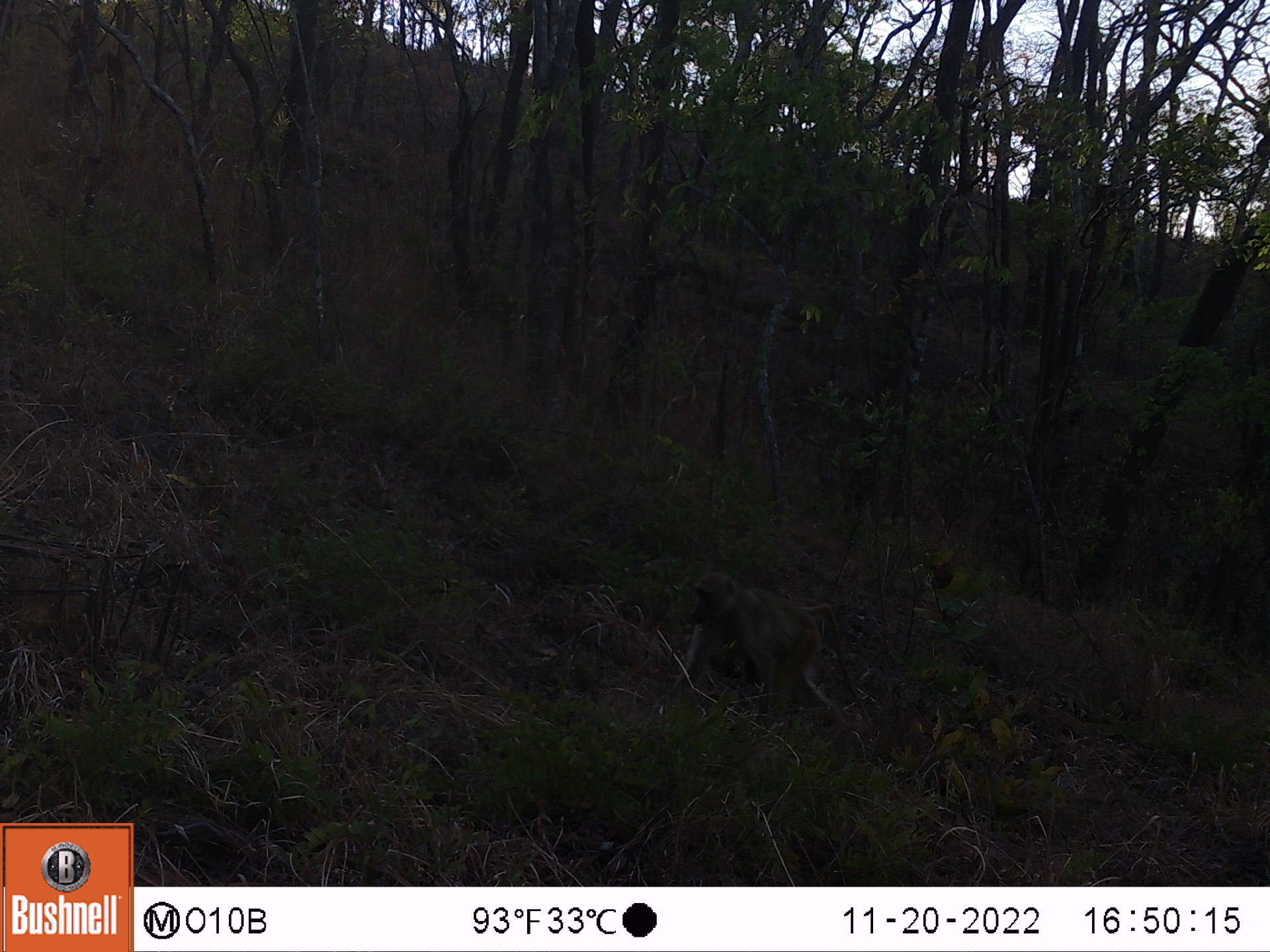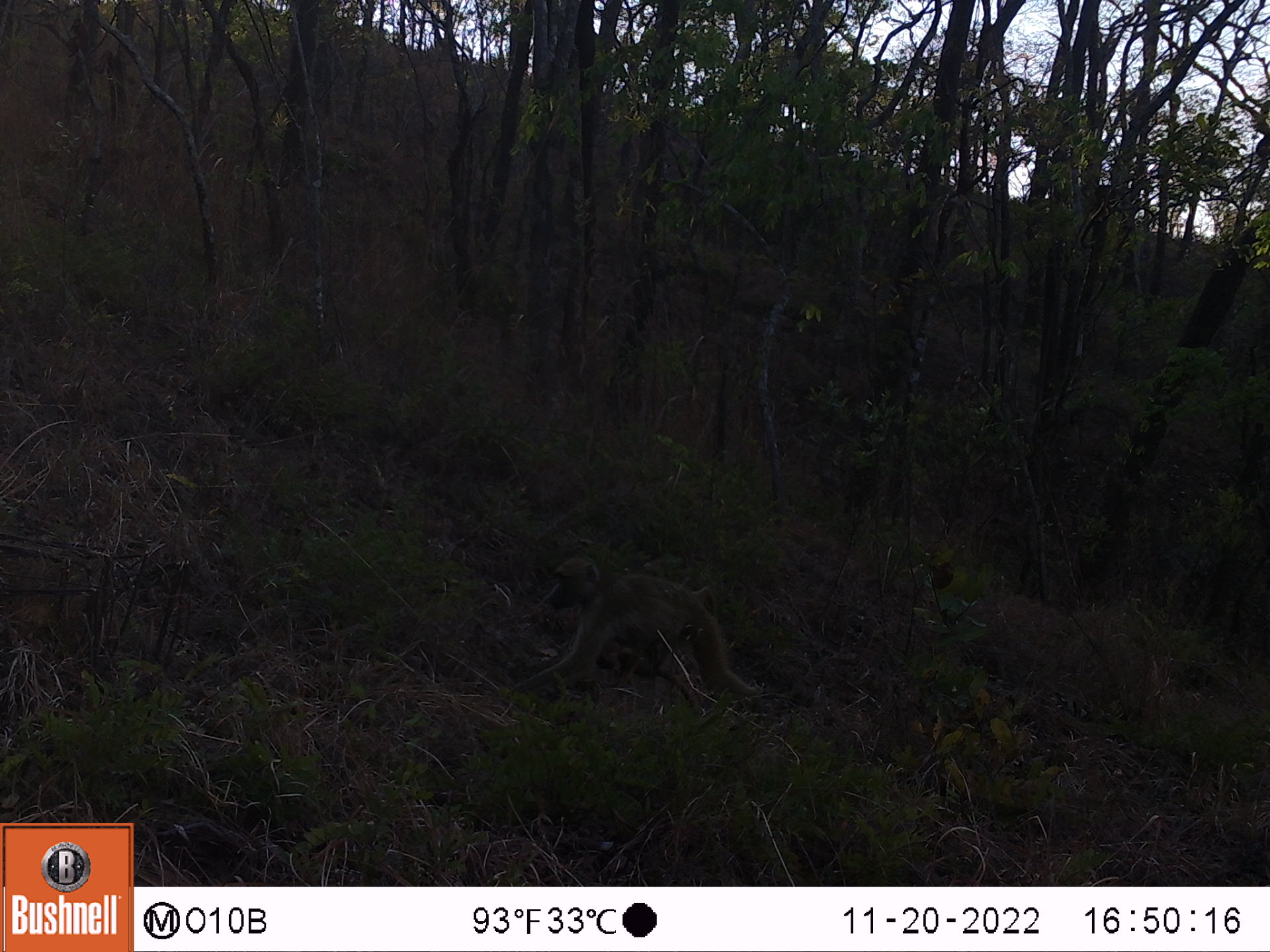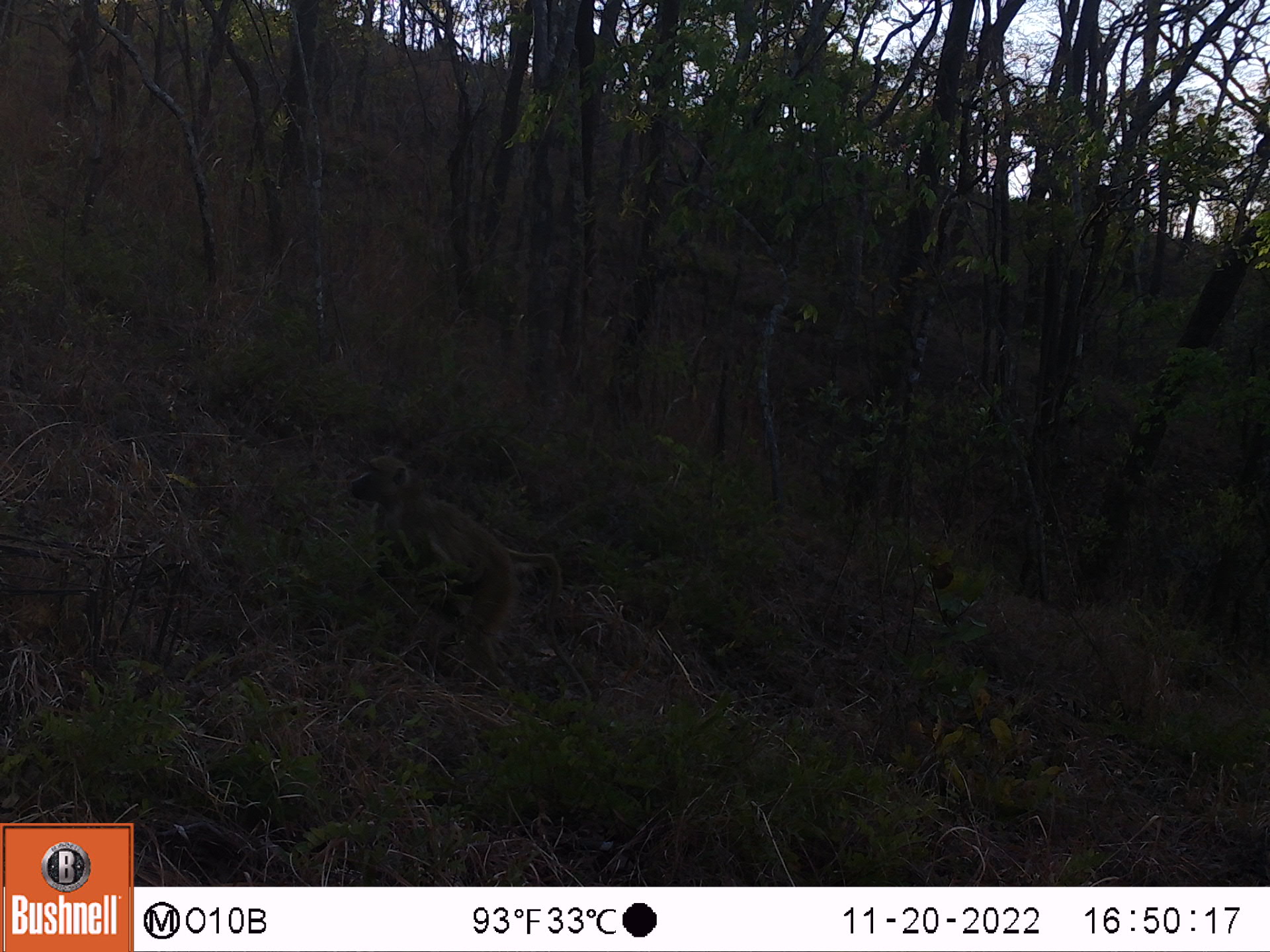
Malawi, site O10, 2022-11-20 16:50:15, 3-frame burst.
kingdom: Animalia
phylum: Chordata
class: Mammalia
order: Primates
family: Cercopithecidae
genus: Papio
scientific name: Papio cynocephalus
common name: yellow baboon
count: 1